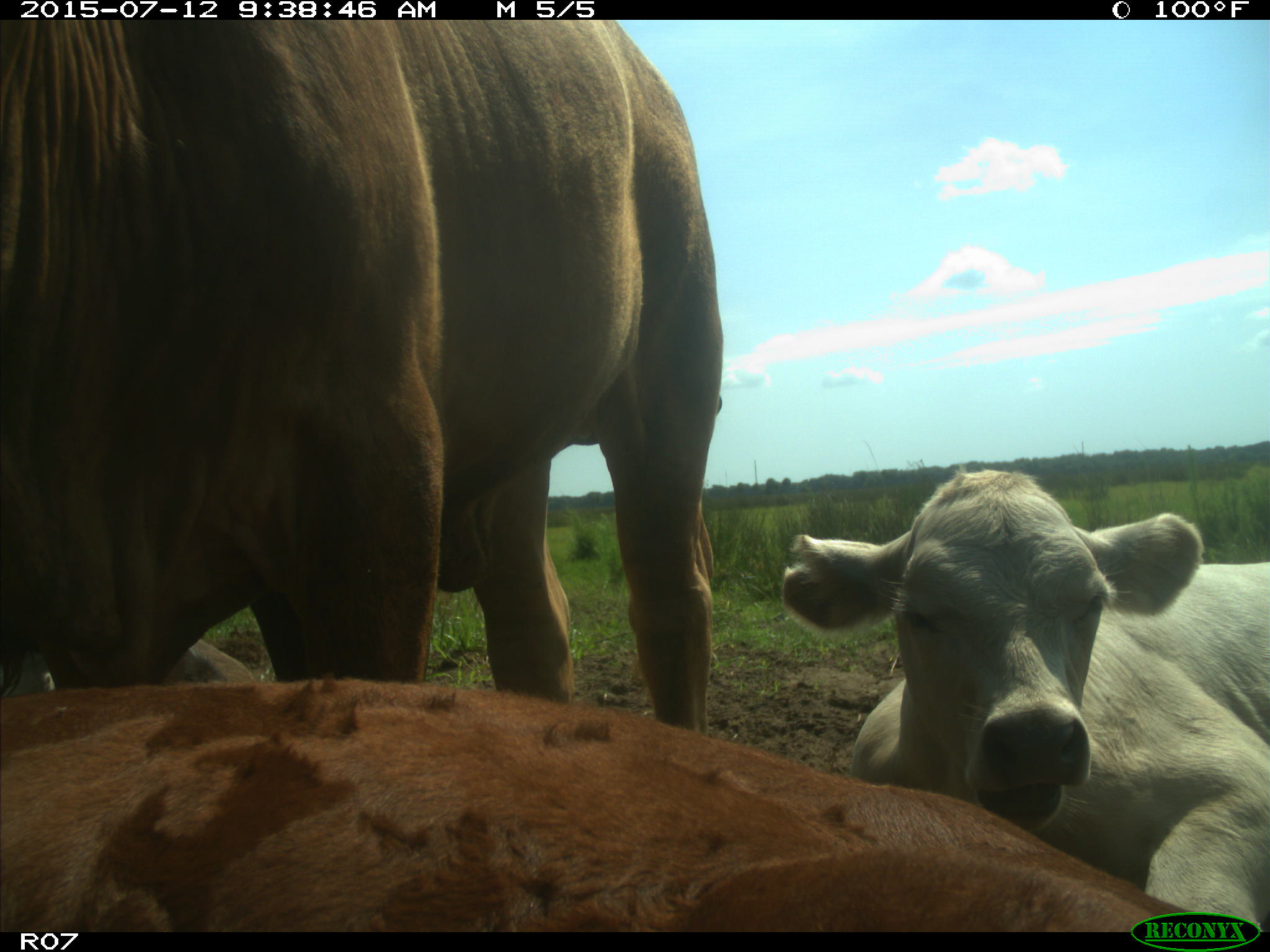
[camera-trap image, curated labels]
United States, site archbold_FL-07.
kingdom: Animalia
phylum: Chordata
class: Mammalia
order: Artiodactyla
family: Bovidae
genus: Bos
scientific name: Bos taurus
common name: domestic cow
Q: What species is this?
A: Bos taurus (domestic cow).